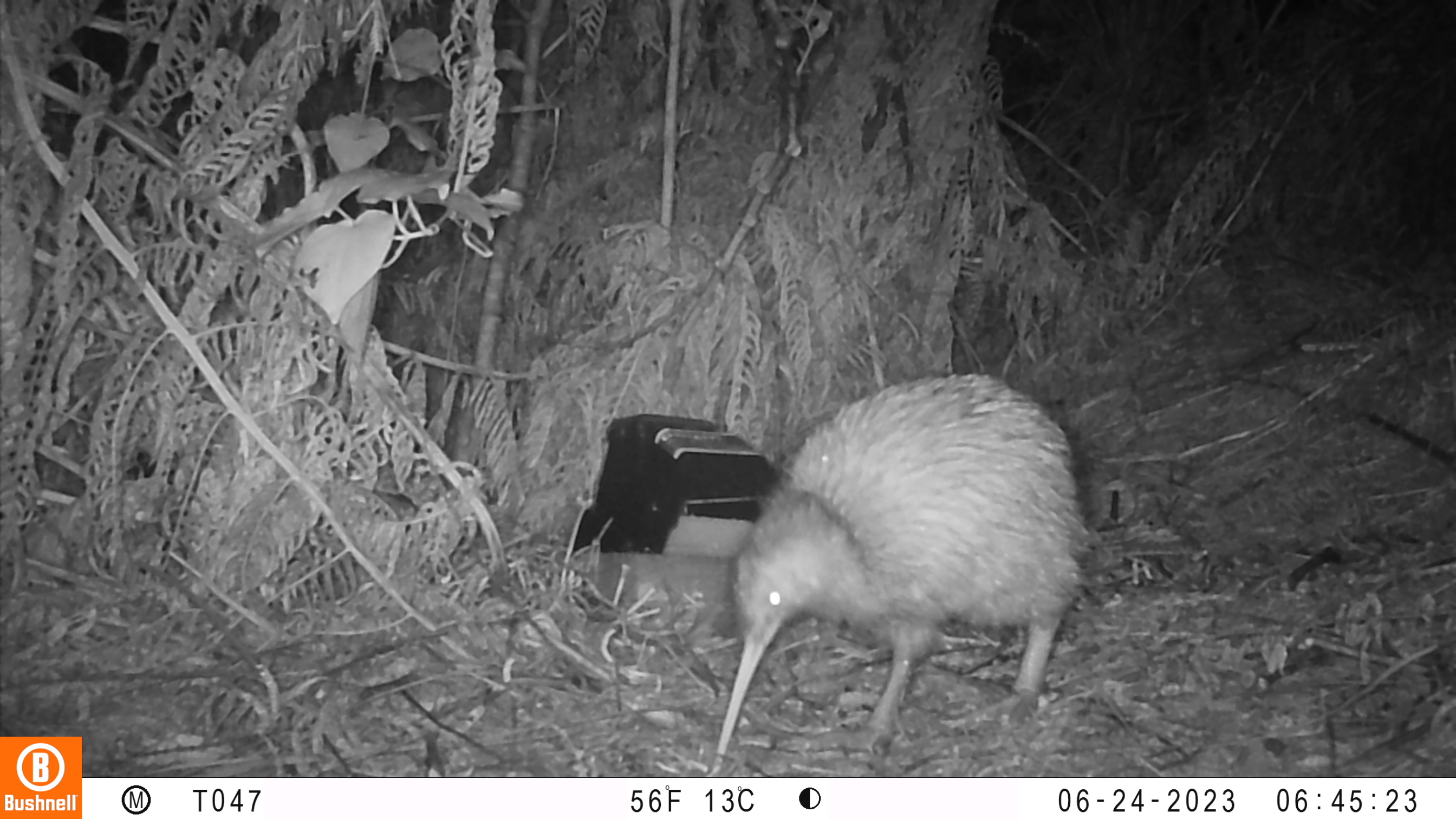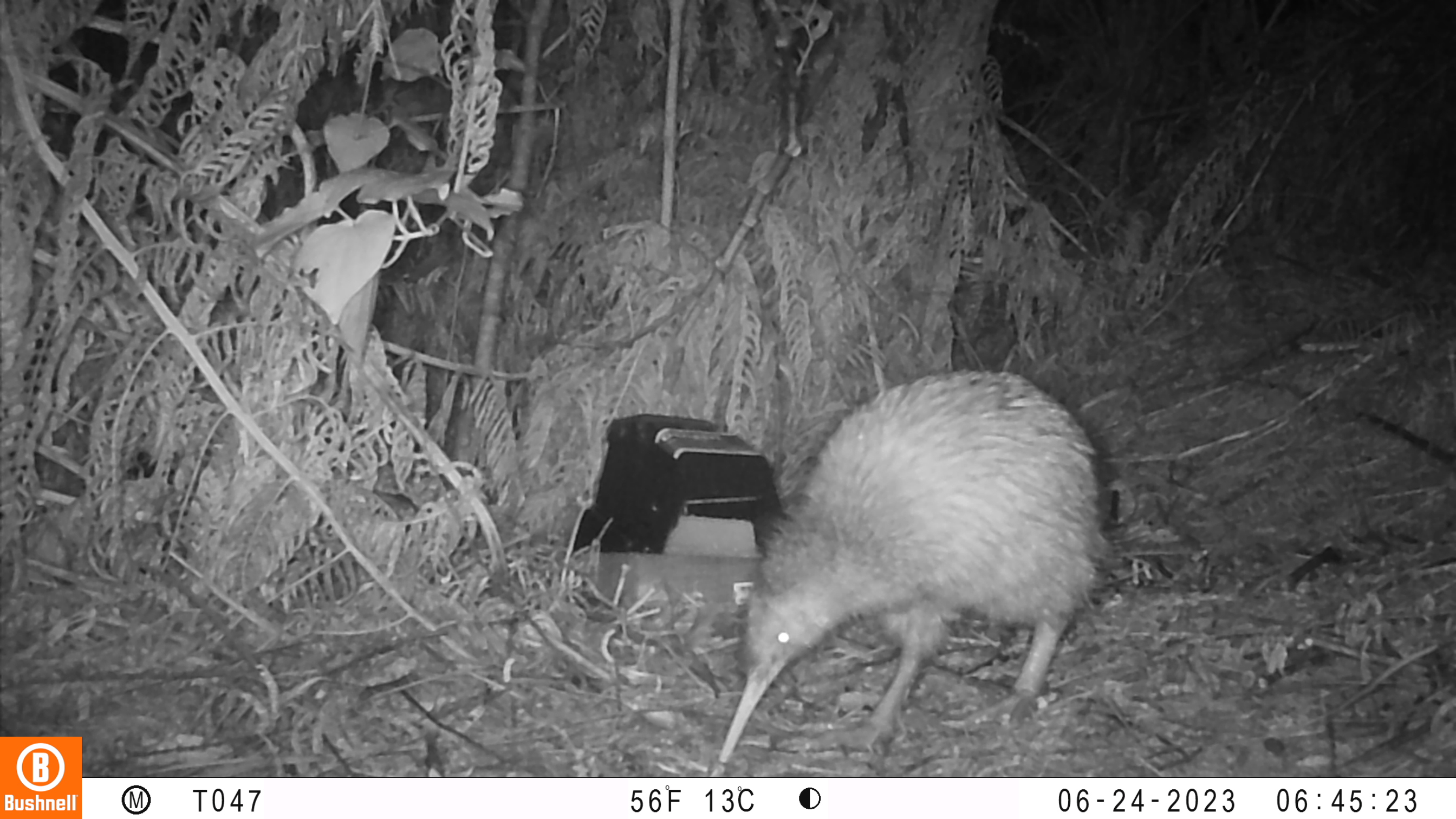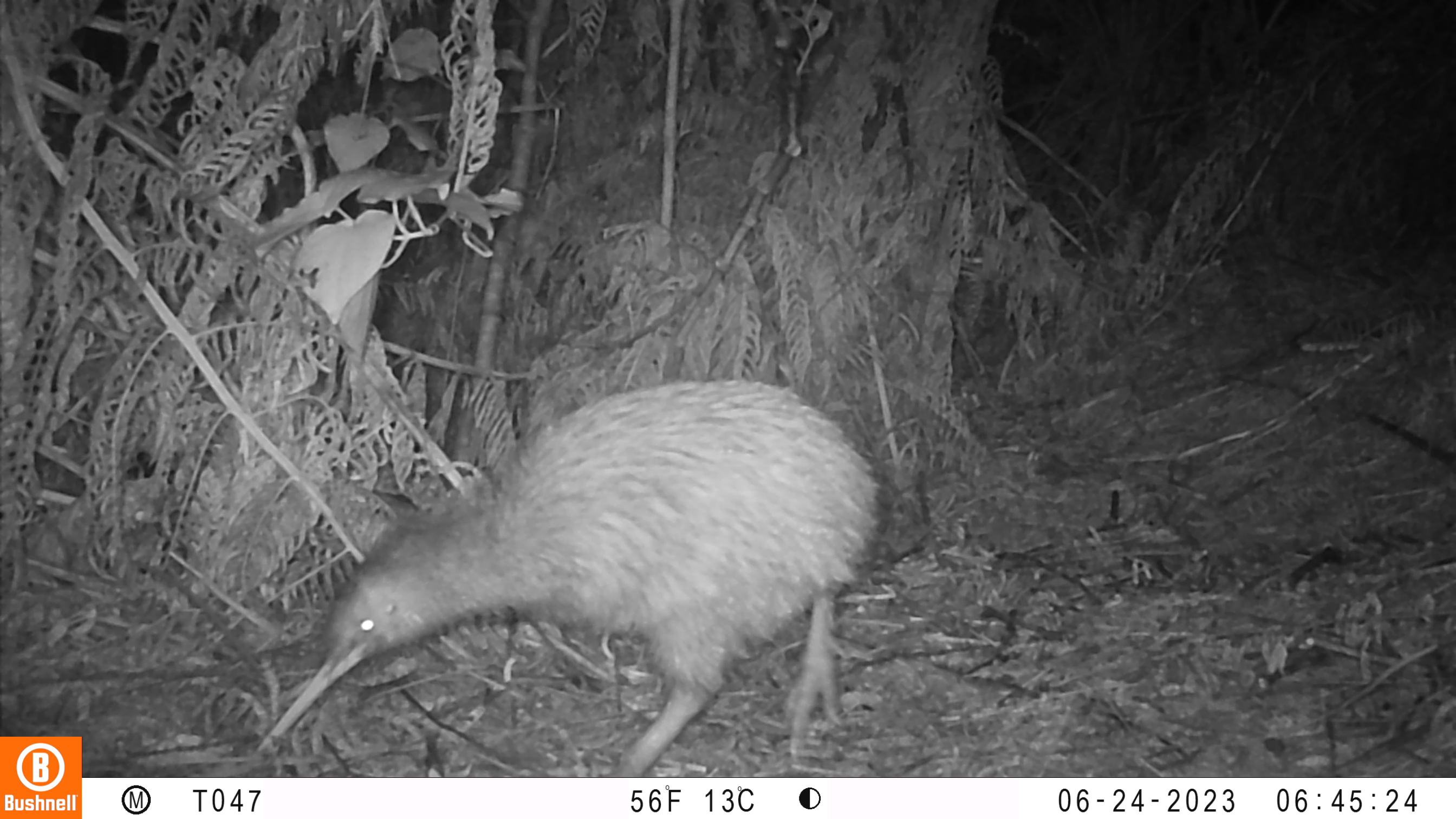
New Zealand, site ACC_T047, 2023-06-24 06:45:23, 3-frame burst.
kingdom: Animalia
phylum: Chordata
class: Aves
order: Apterygiformes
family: Apterygidae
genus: Apteryx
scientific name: Apteryx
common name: kiwi